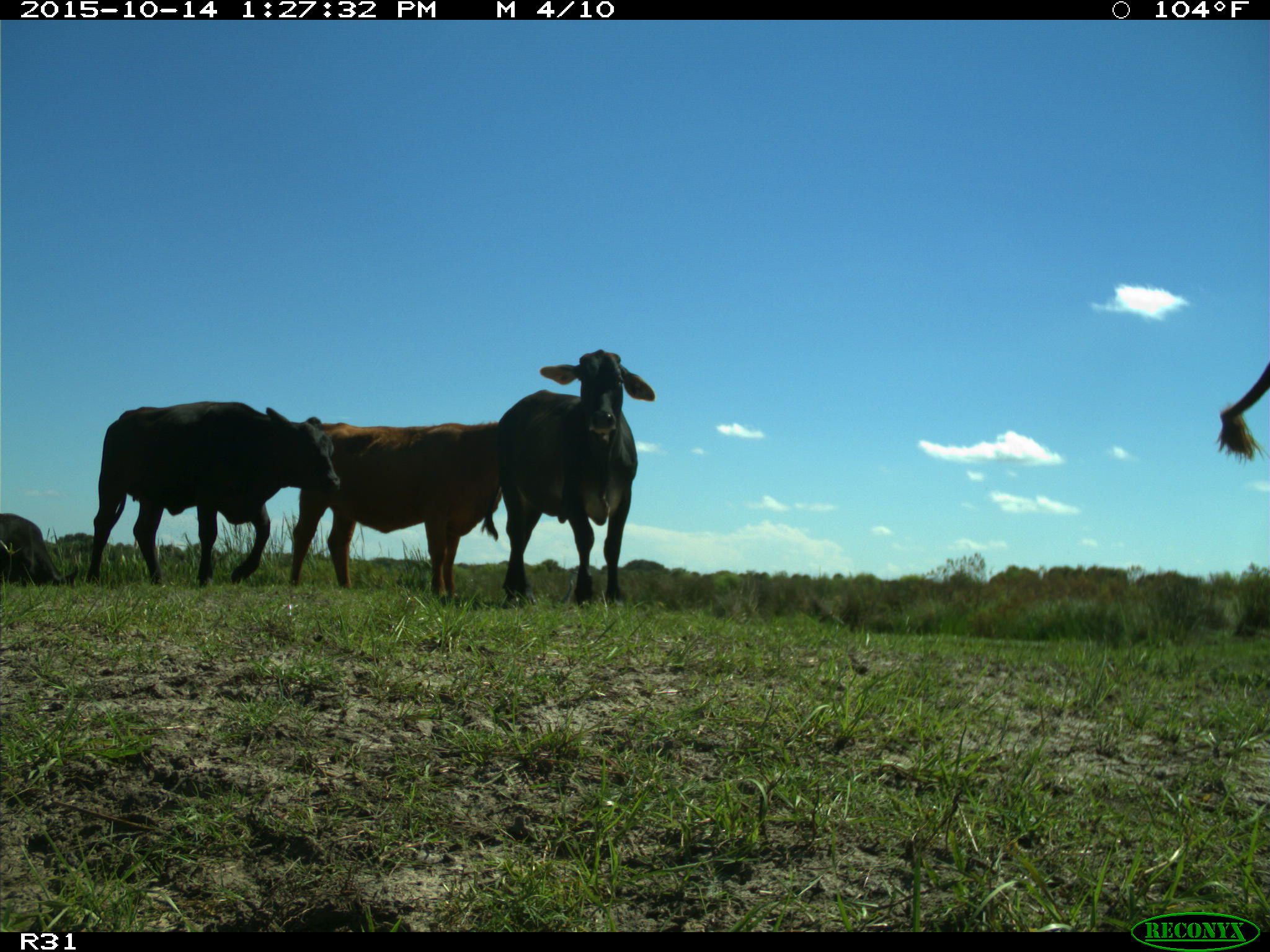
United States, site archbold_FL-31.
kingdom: Animalia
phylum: Chordata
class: Mammalia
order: Artiodactyla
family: Bovidae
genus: Bos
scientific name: Bos taurus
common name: domestic cow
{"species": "Bos taurus (domestic cow)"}